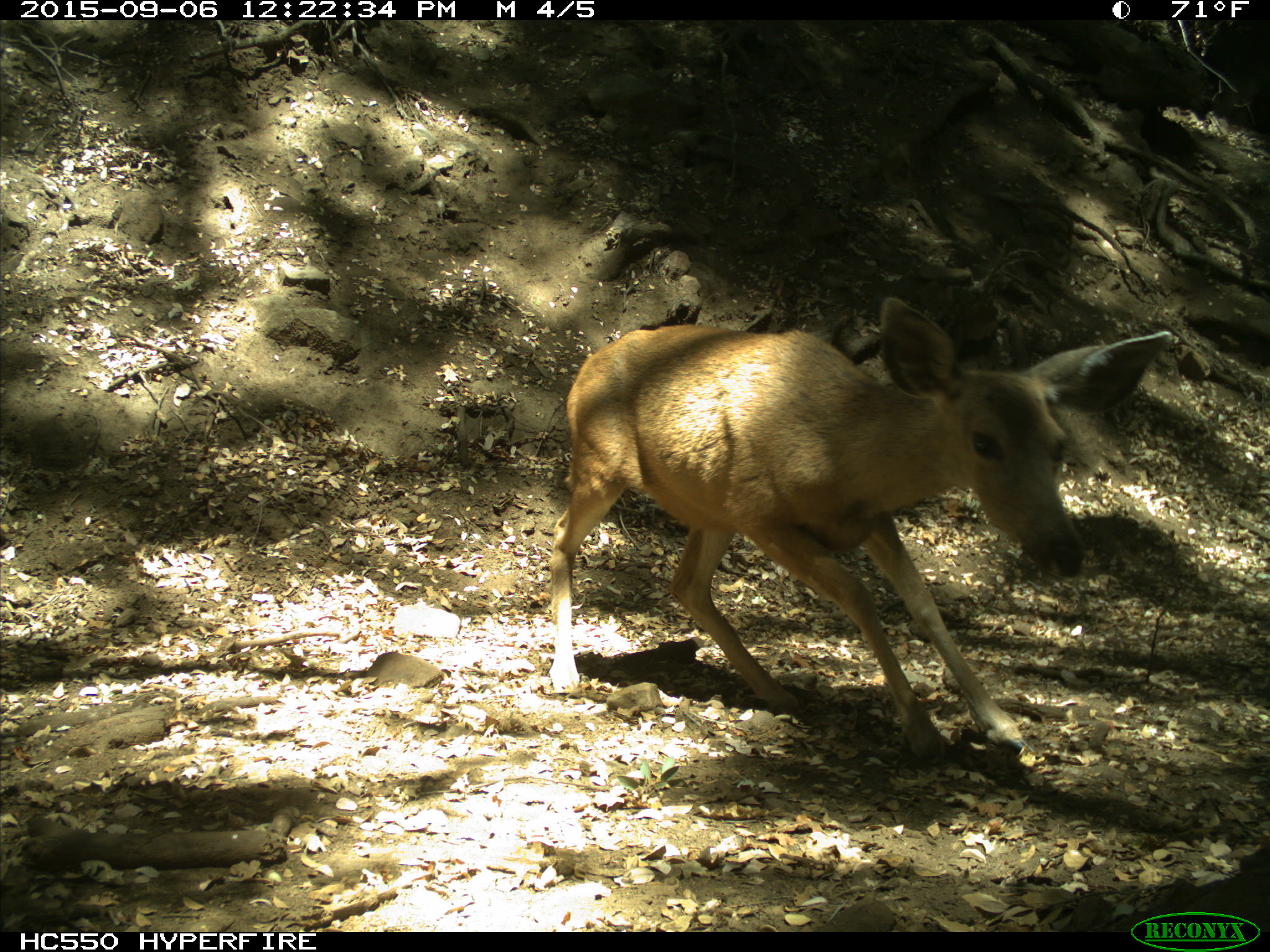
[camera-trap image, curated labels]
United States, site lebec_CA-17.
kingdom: Animalia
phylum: Chordata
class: Mammalia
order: Artiodactyla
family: Cervidae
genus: Odocoileus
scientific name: Odocoileus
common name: deer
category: unidentified deer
Unidentified deer (deer) (Odocoileus).